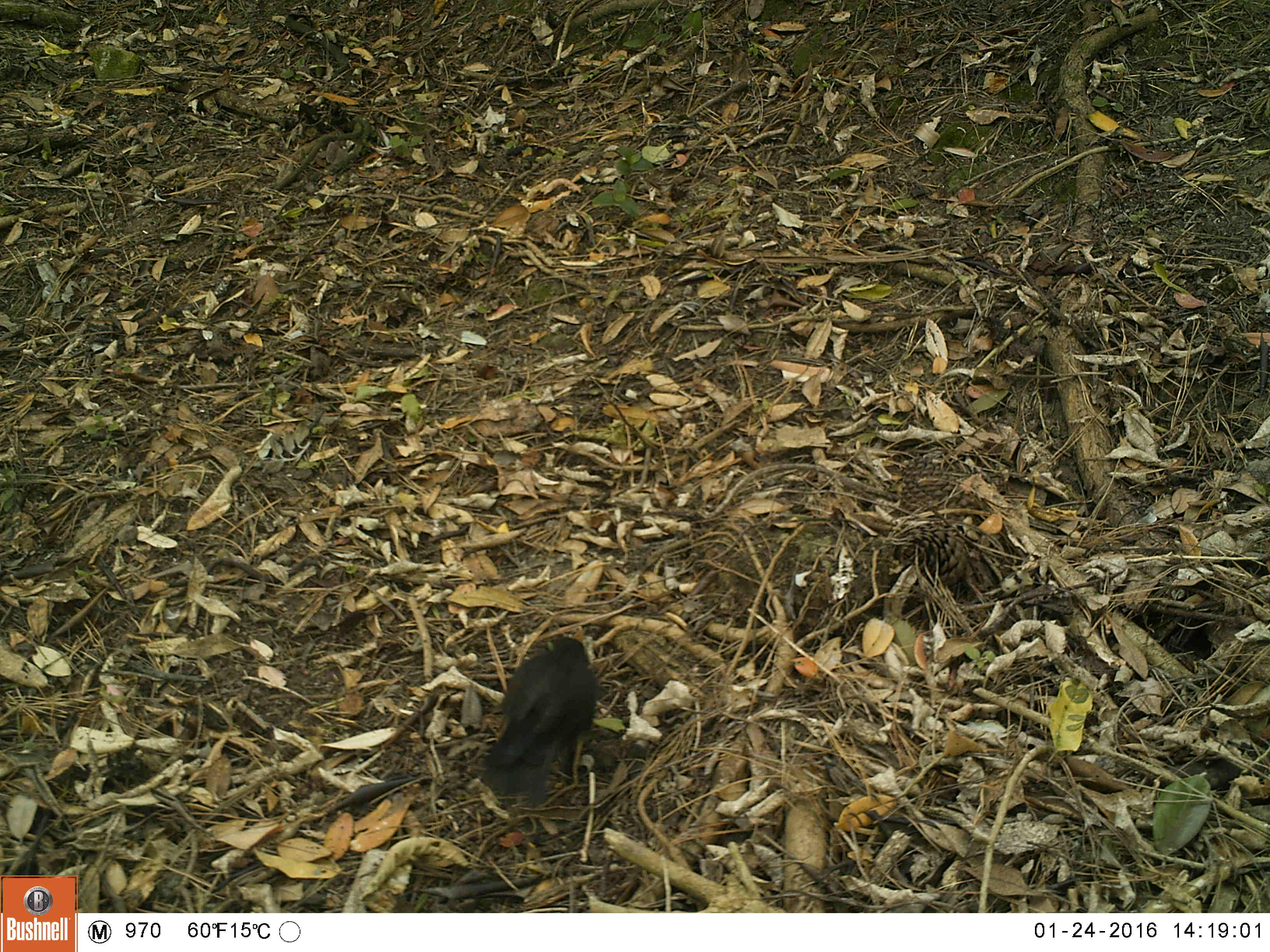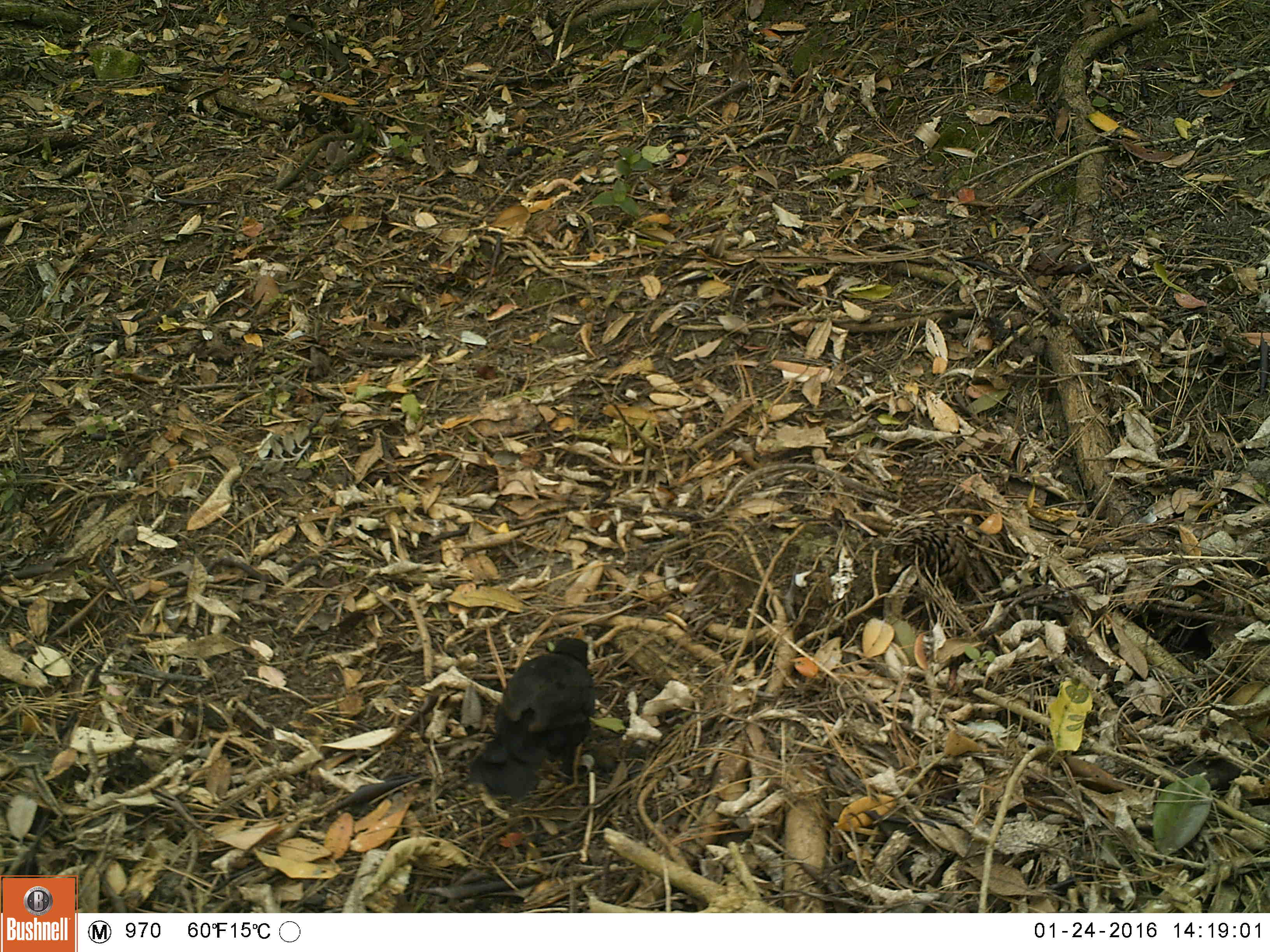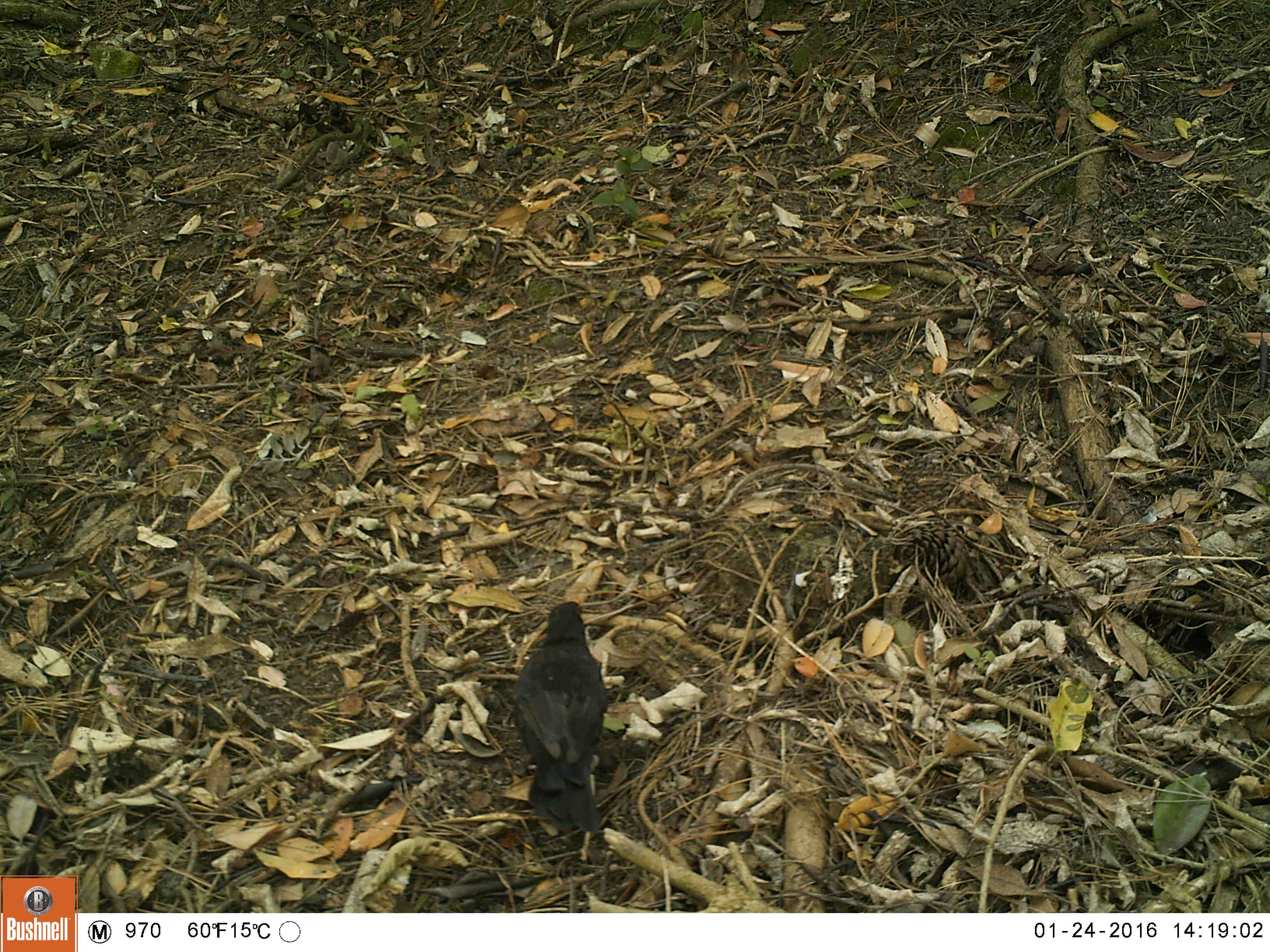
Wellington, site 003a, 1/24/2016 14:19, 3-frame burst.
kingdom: Animalia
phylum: Chordata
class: Aves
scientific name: Aves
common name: bird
Bird (Aves).